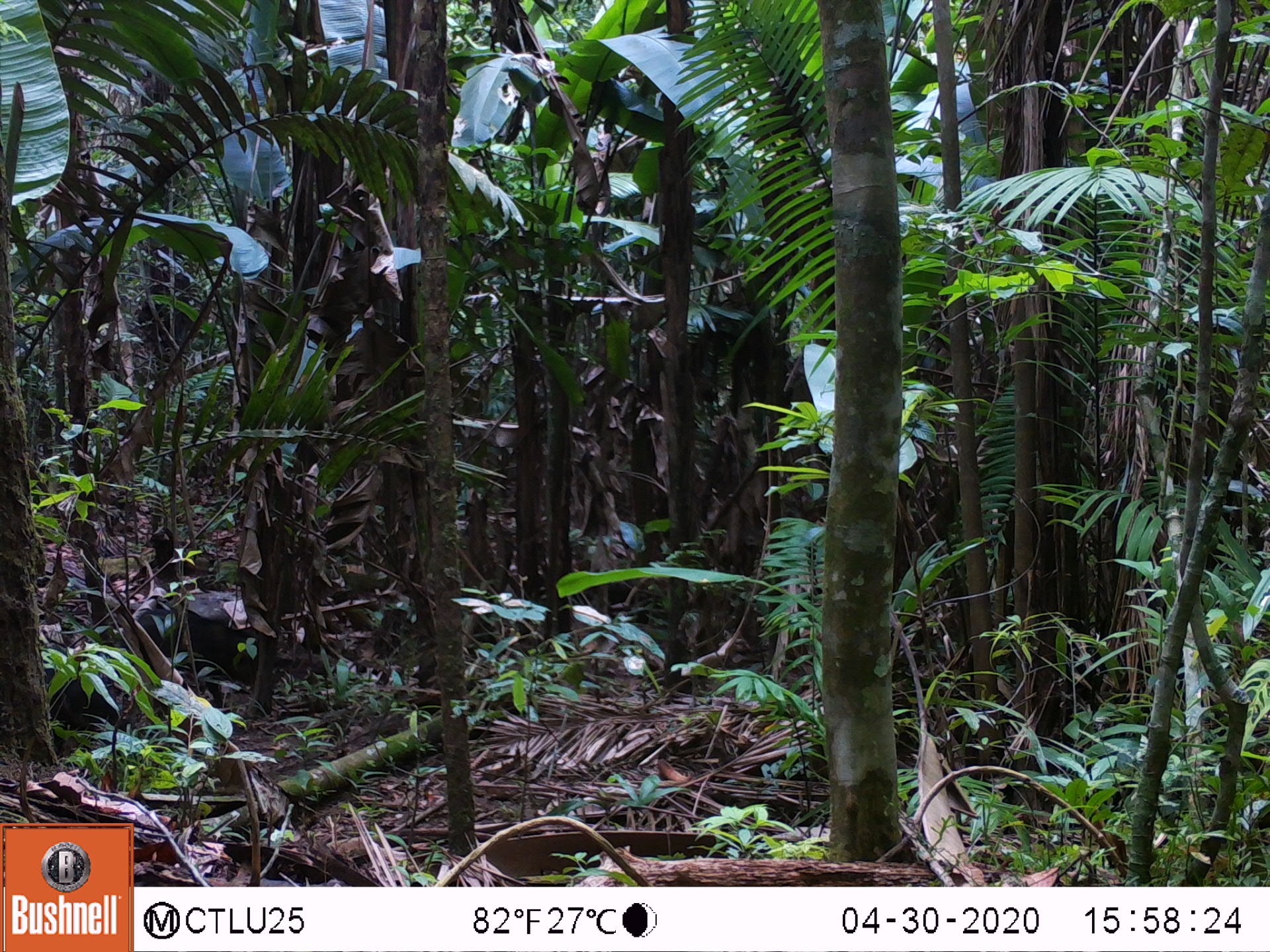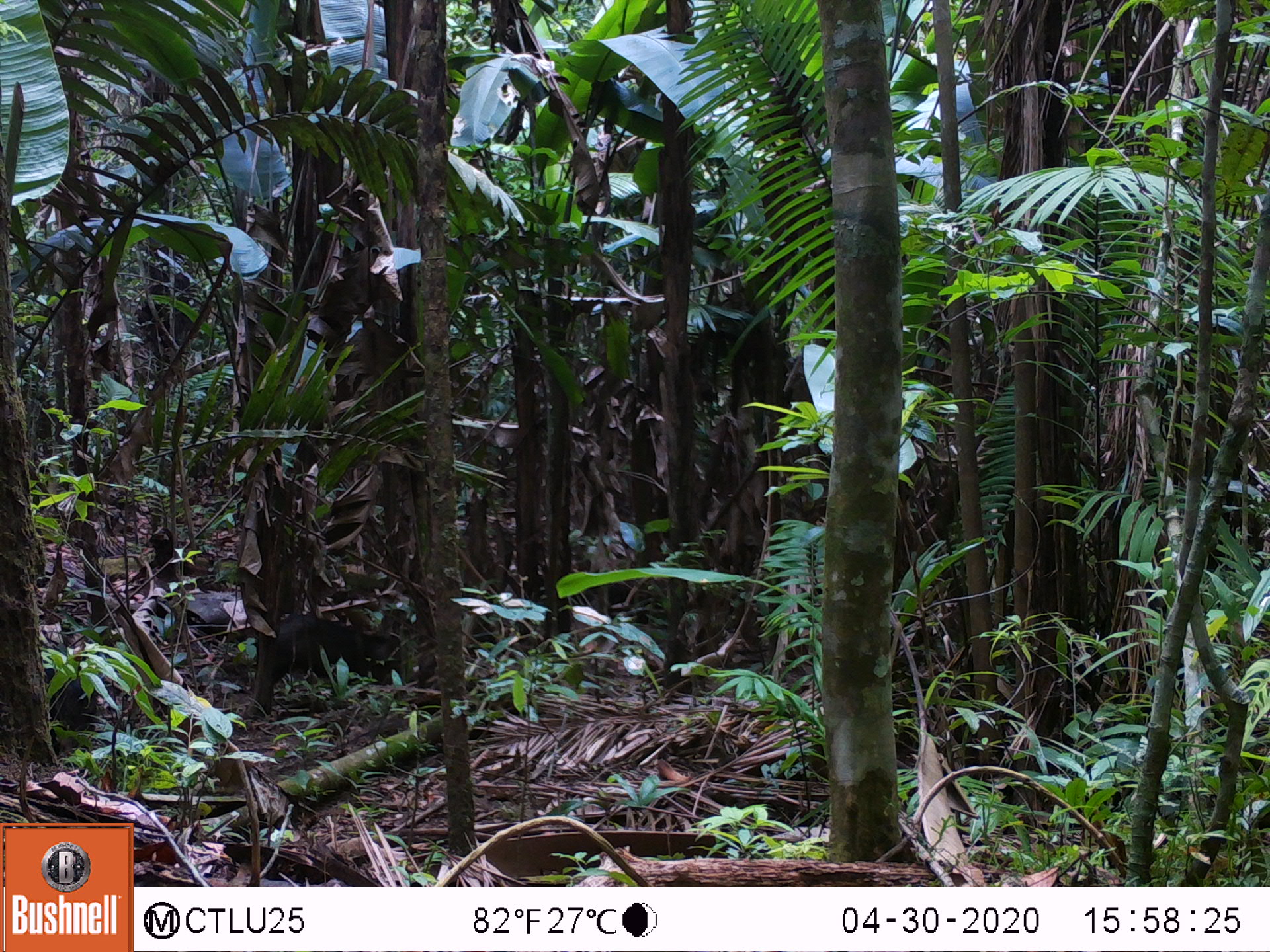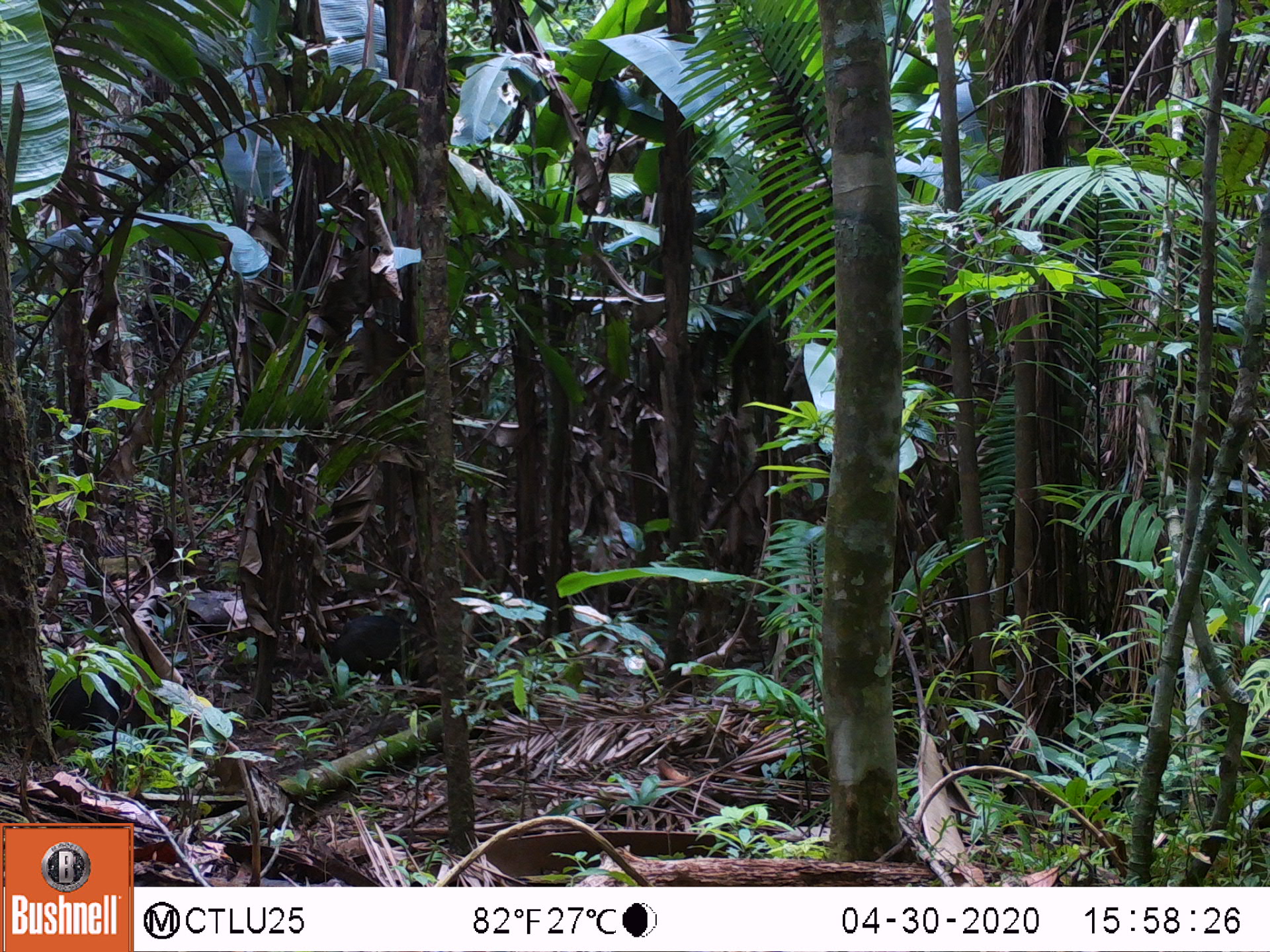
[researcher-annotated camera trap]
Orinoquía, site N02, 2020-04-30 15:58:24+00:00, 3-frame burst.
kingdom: Animalia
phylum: Chordata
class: Mammalia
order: Artiodactyla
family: Tayassuidae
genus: Pecari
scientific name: Pecari tajacu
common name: collared peccary